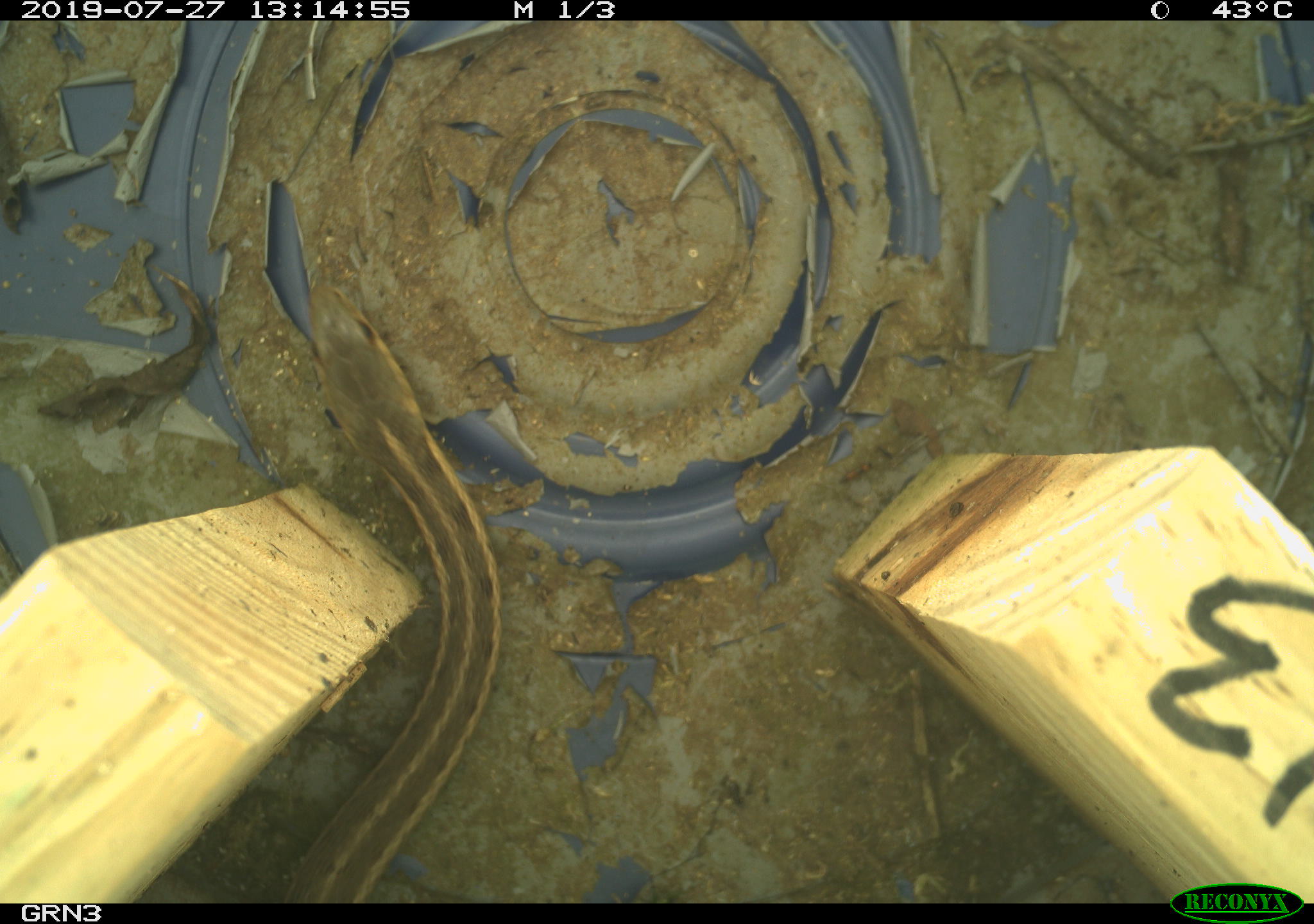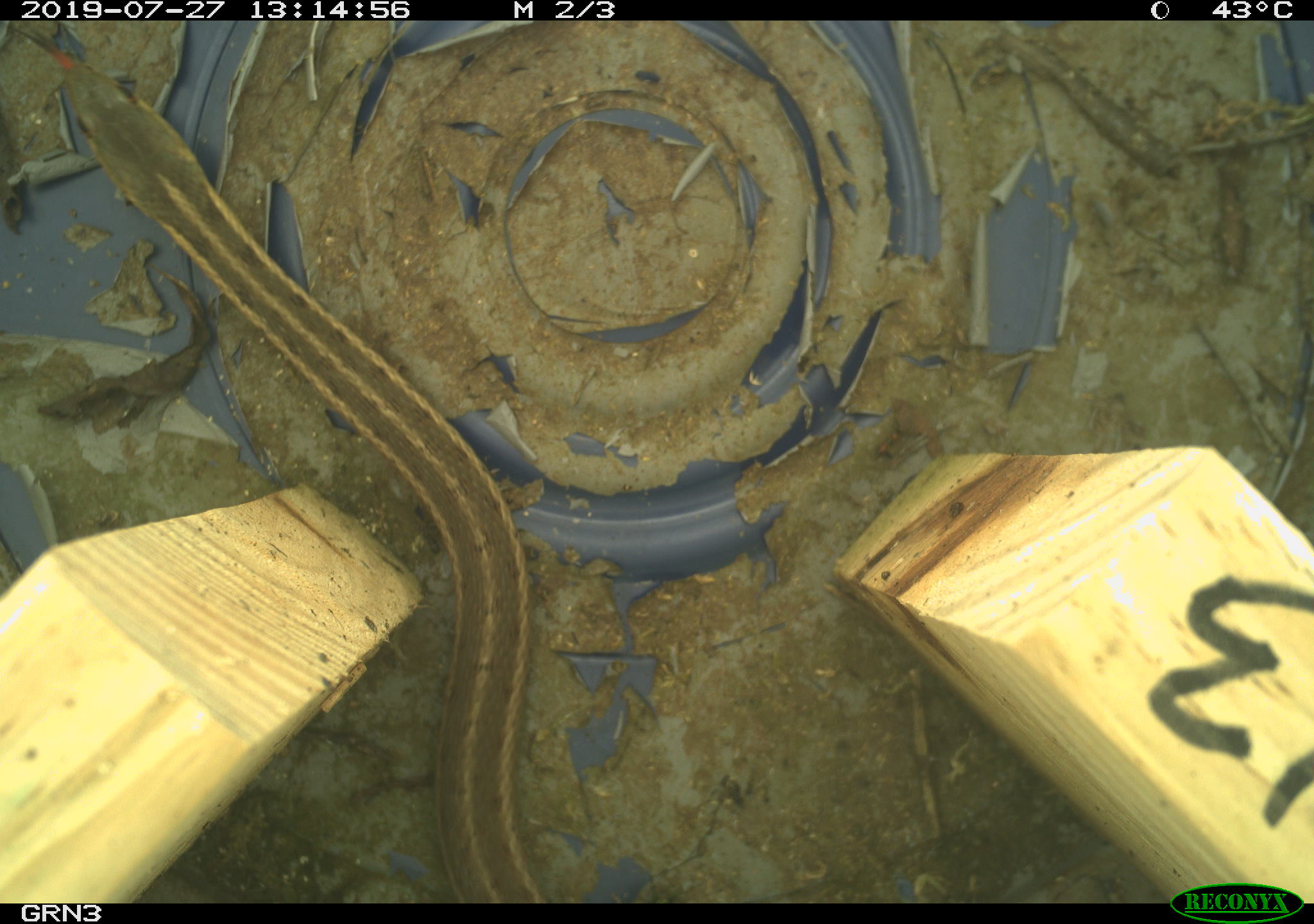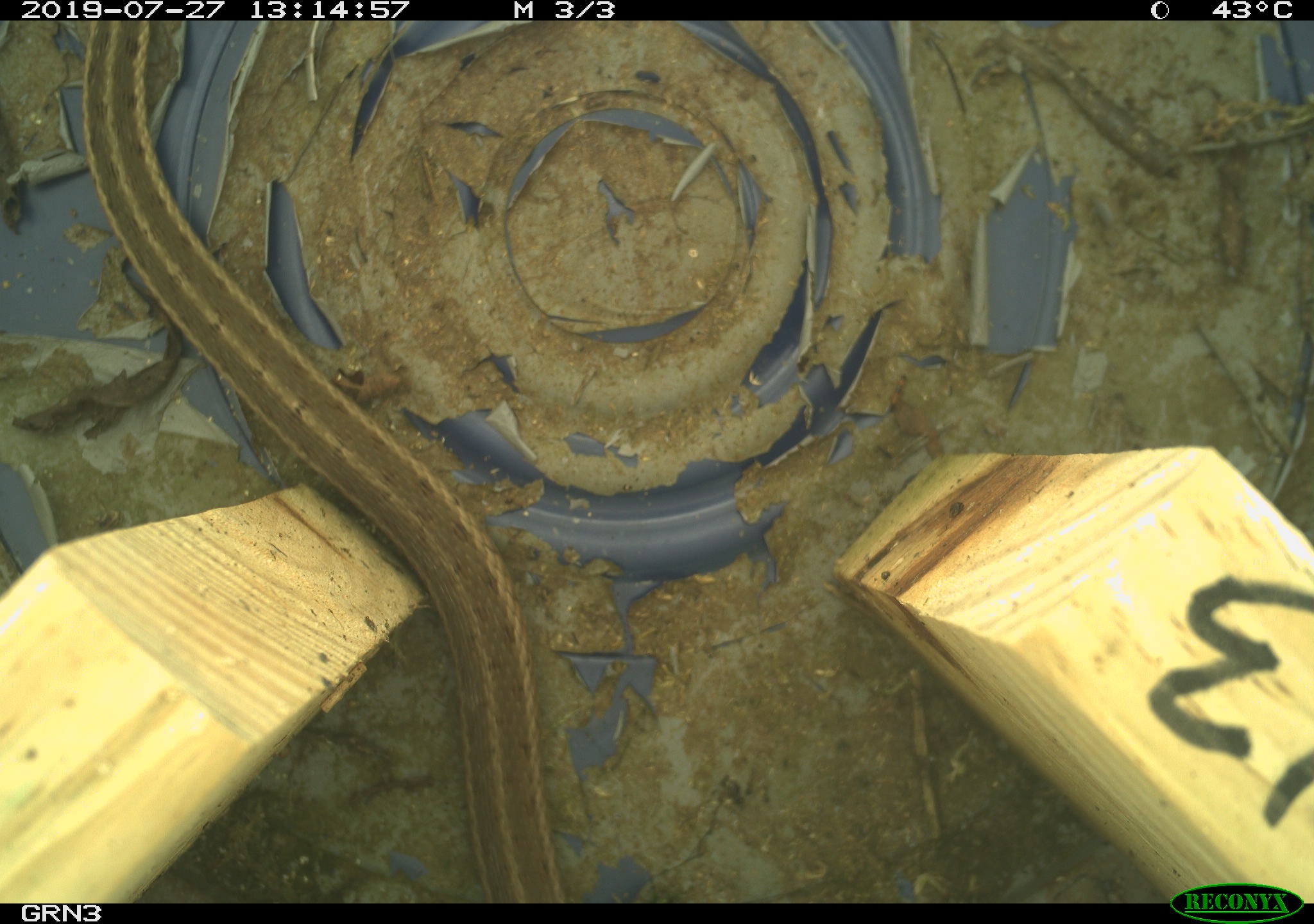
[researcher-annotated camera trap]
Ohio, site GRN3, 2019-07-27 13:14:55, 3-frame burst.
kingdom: Animalia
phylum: Chordata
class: Reptilia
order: Squamata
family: Colubridae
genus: Thamnophis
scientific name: Thamnophis sirtalis sirtalis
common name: eastern gartersnake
Eastern gartersnake (Thamnophis sirtalis sirtalis).